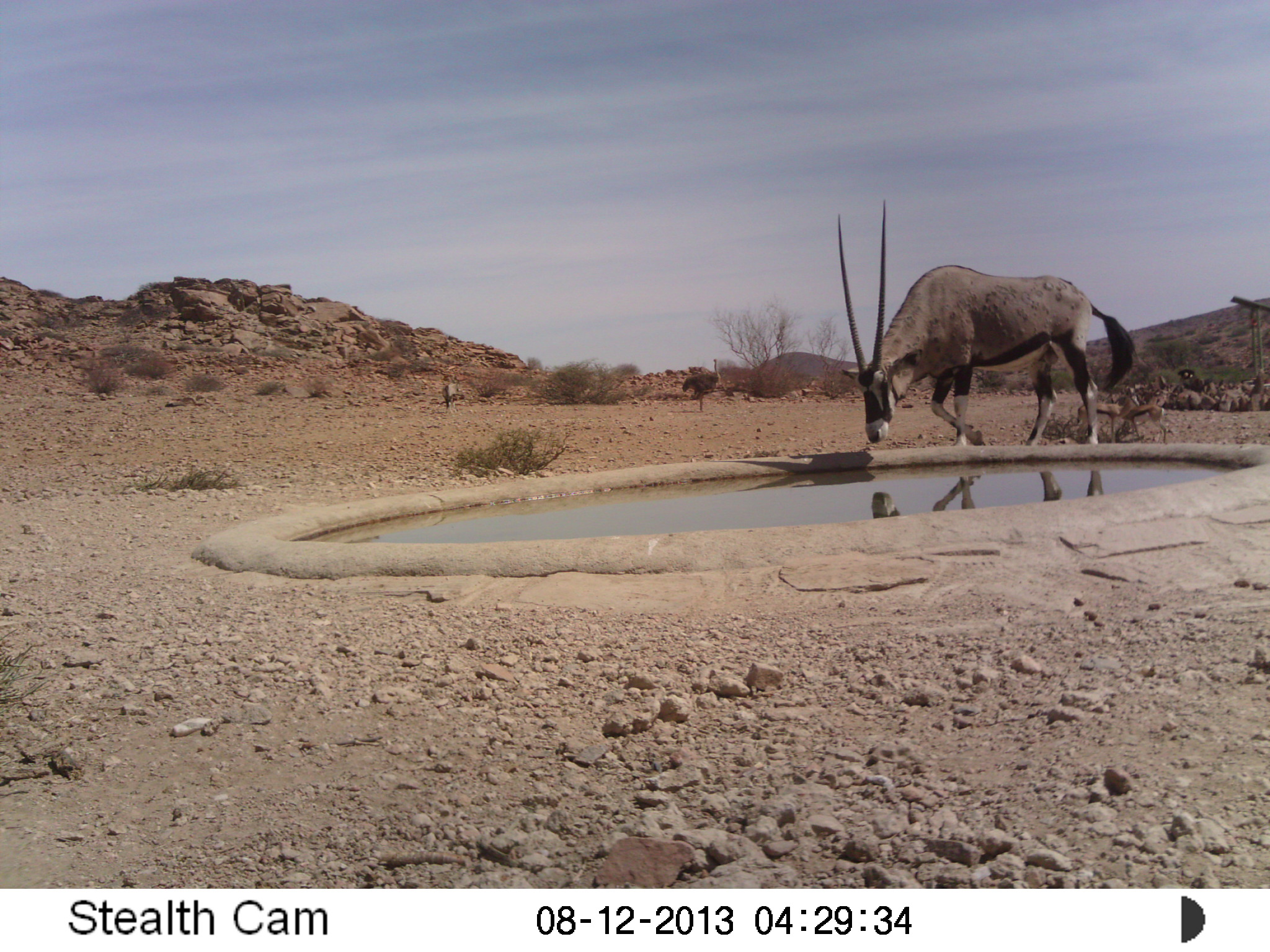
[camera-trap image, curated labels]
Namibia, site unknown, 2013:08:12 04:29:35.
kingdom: Animalia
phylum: Chordata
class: Mammalia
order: Artiodactyla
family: Bovidae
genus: Oryx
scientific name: Oryx gazella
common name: gemsbok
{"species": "Oryx gazella (gemsbok)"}